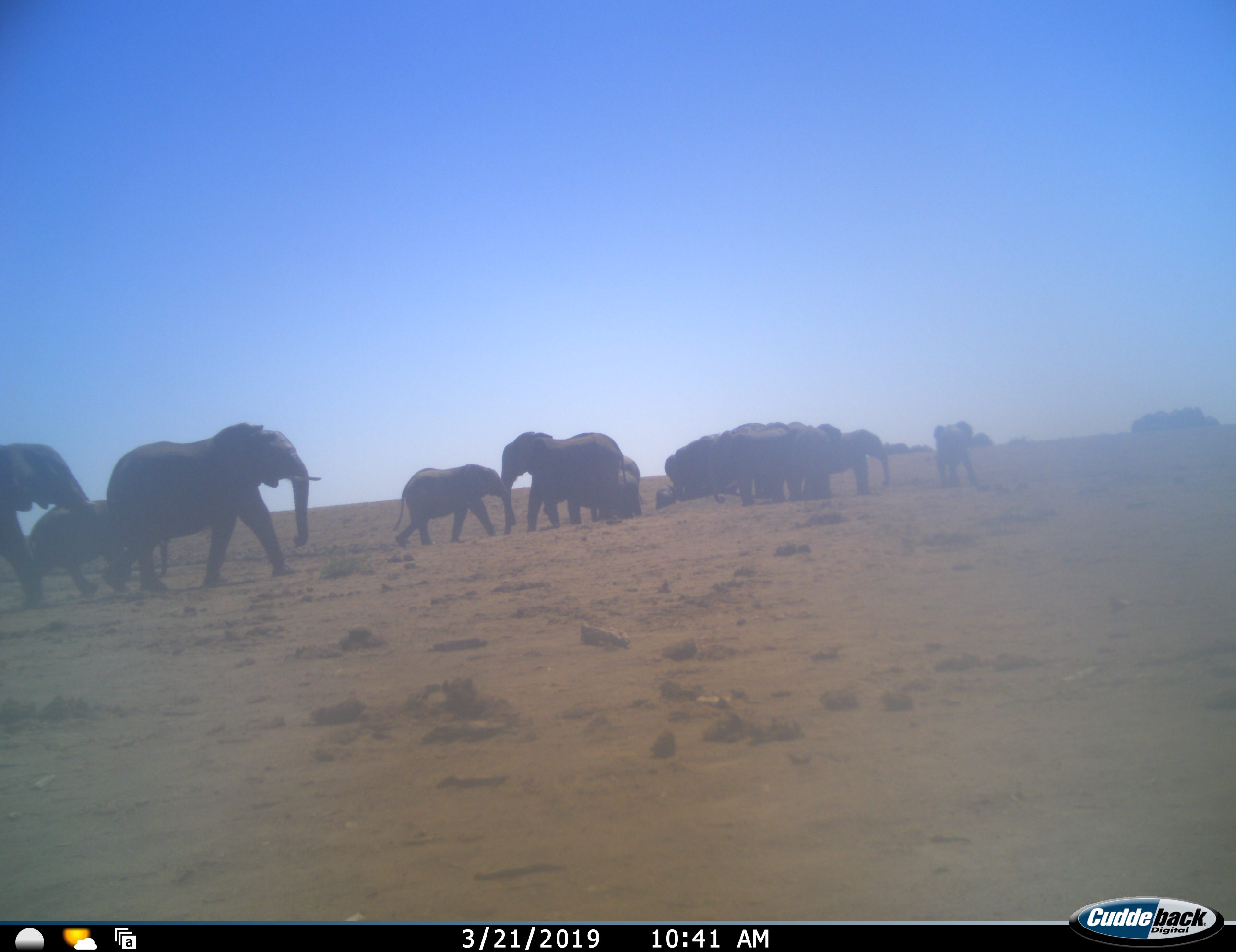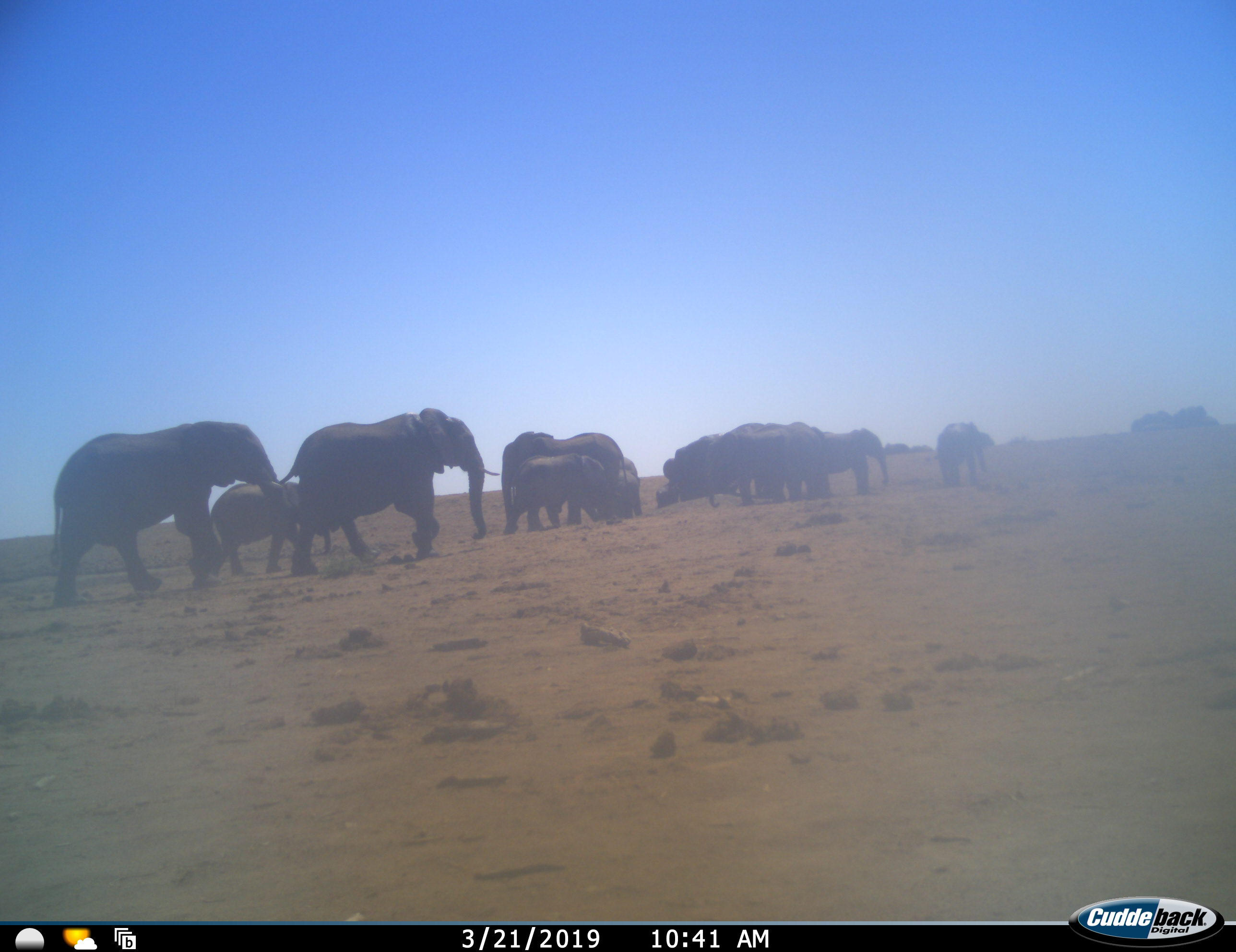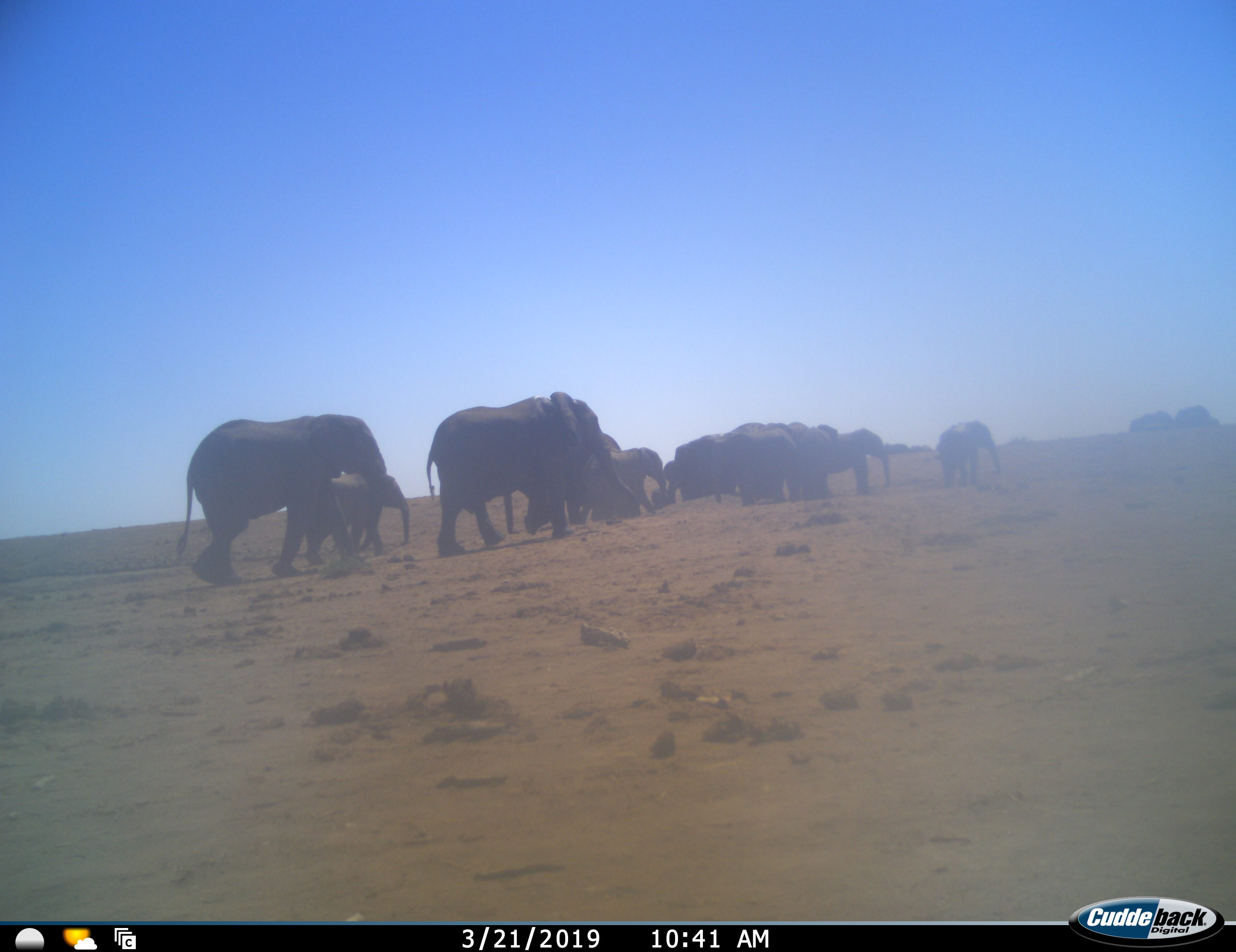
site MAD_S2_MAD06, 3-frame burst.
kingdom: Animalia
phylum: Chordata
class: Mammalia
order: Proboscidea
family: Elephantidae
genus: Loxodonta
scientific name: Loxodonta africana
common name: african bush elephant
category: elephant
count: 11-50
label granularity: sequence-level